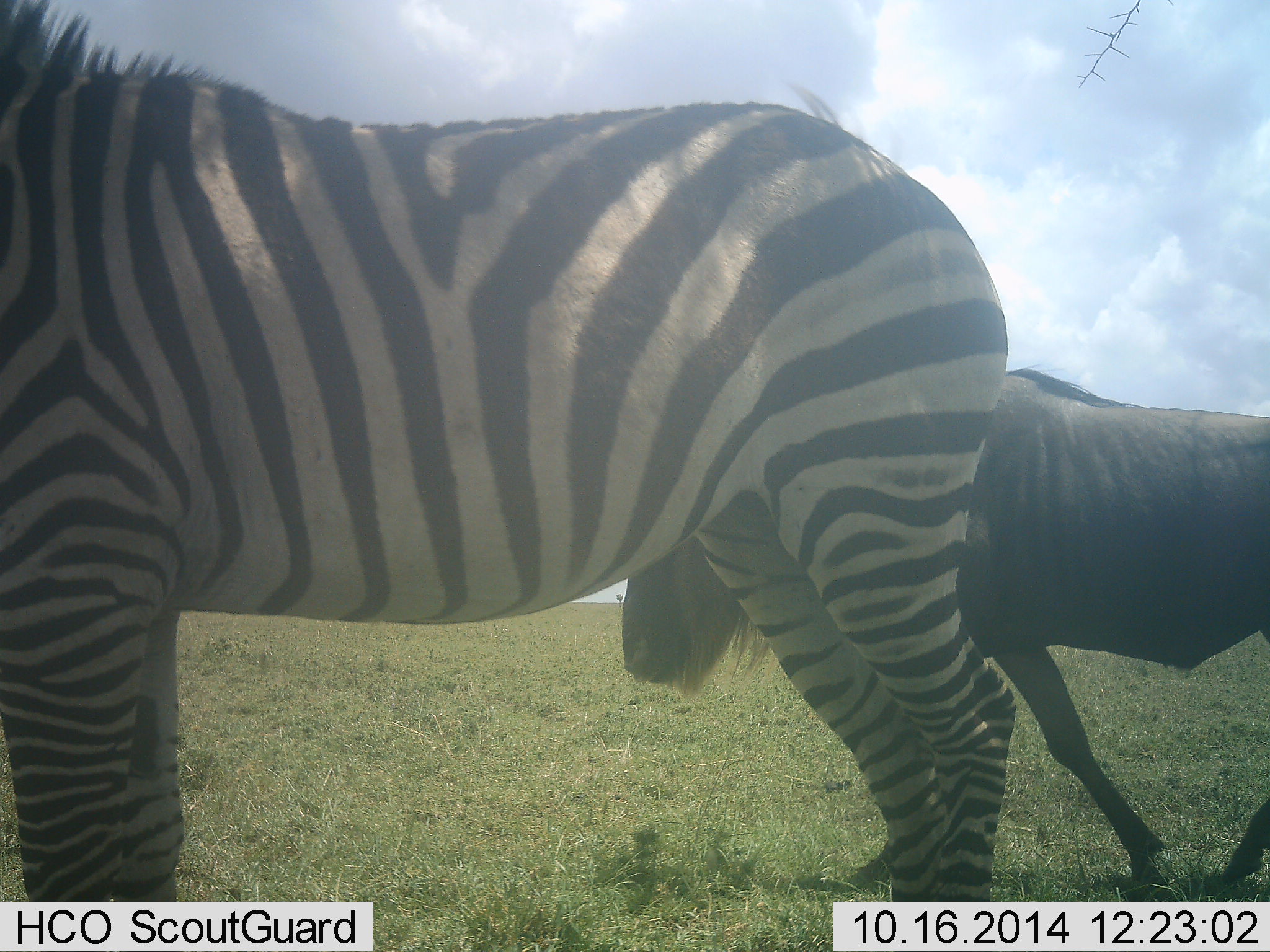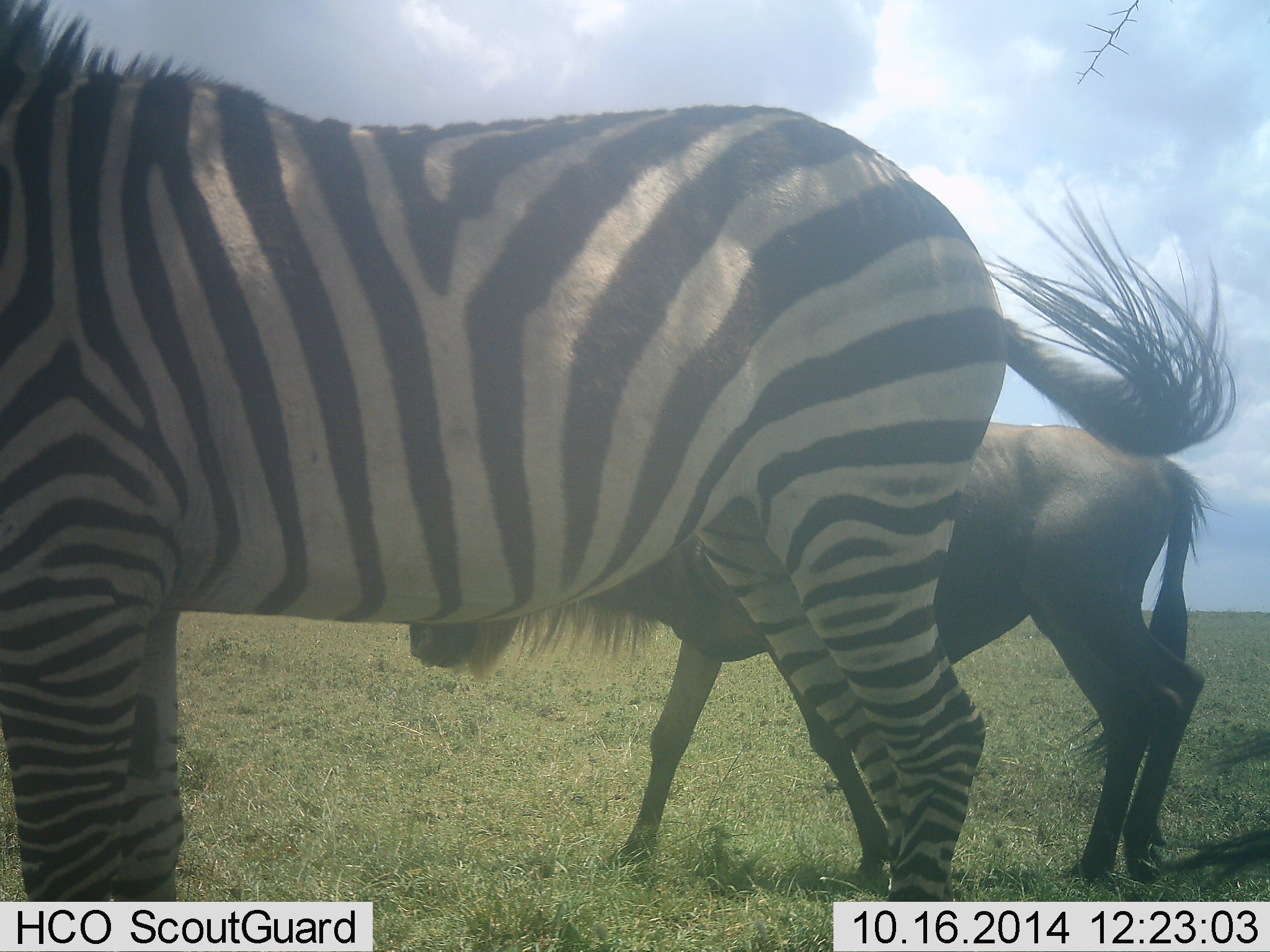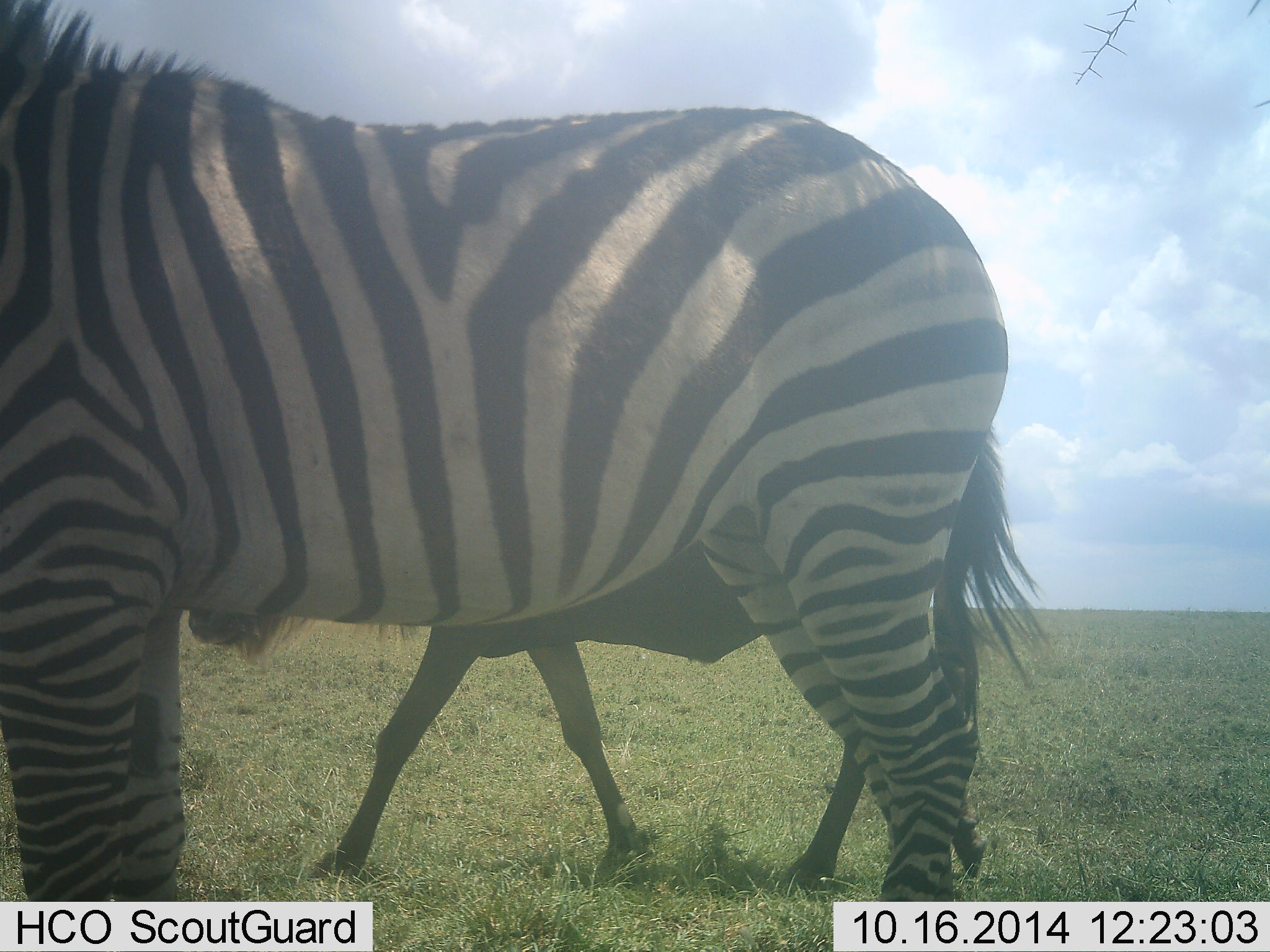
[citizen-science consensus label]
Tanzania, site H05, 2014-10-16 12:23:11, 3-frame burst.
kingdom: Animalia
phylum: Chordata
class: Mammalia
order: Artiodactyla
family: Bovidae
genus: Connochaetes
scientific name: Connochaetes taurinus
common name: blue wildebeest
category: wildebeest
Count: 1.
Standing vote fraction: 20%.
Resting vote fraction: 0%.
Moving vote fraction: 80%.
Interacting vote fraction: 0%.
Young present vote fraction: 10%.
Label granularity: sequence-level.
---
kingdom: Animalia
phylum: Chordata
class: Mammalia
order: Perissodactyla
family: Equidae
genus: Equus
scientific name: Equus quagga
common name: plains zebra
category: zebra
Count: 1.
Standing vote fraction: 100%.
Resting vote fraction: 0%.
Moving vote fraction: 0%.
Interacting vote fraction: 0%.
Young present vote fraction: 0%.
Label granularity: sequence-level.